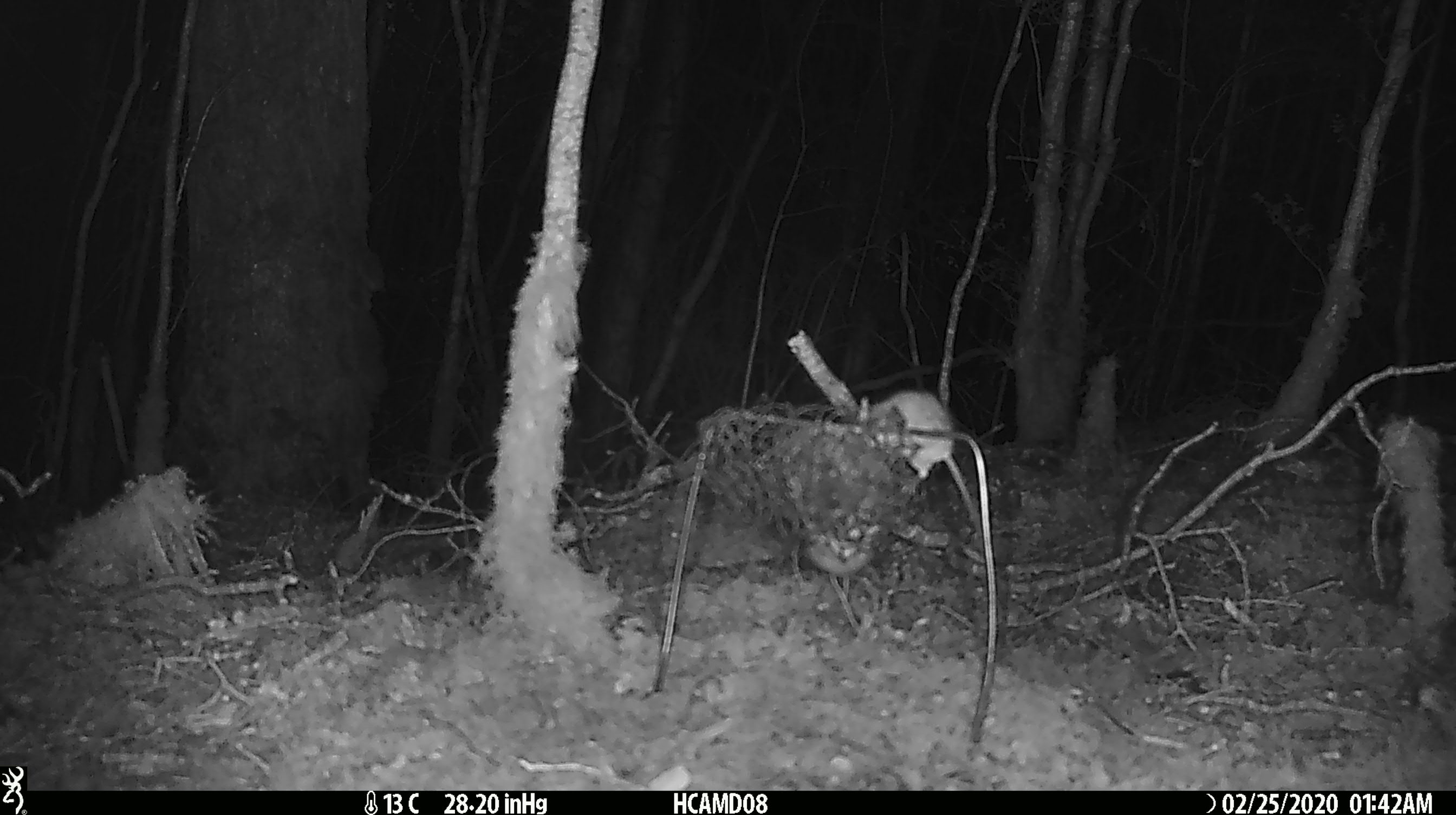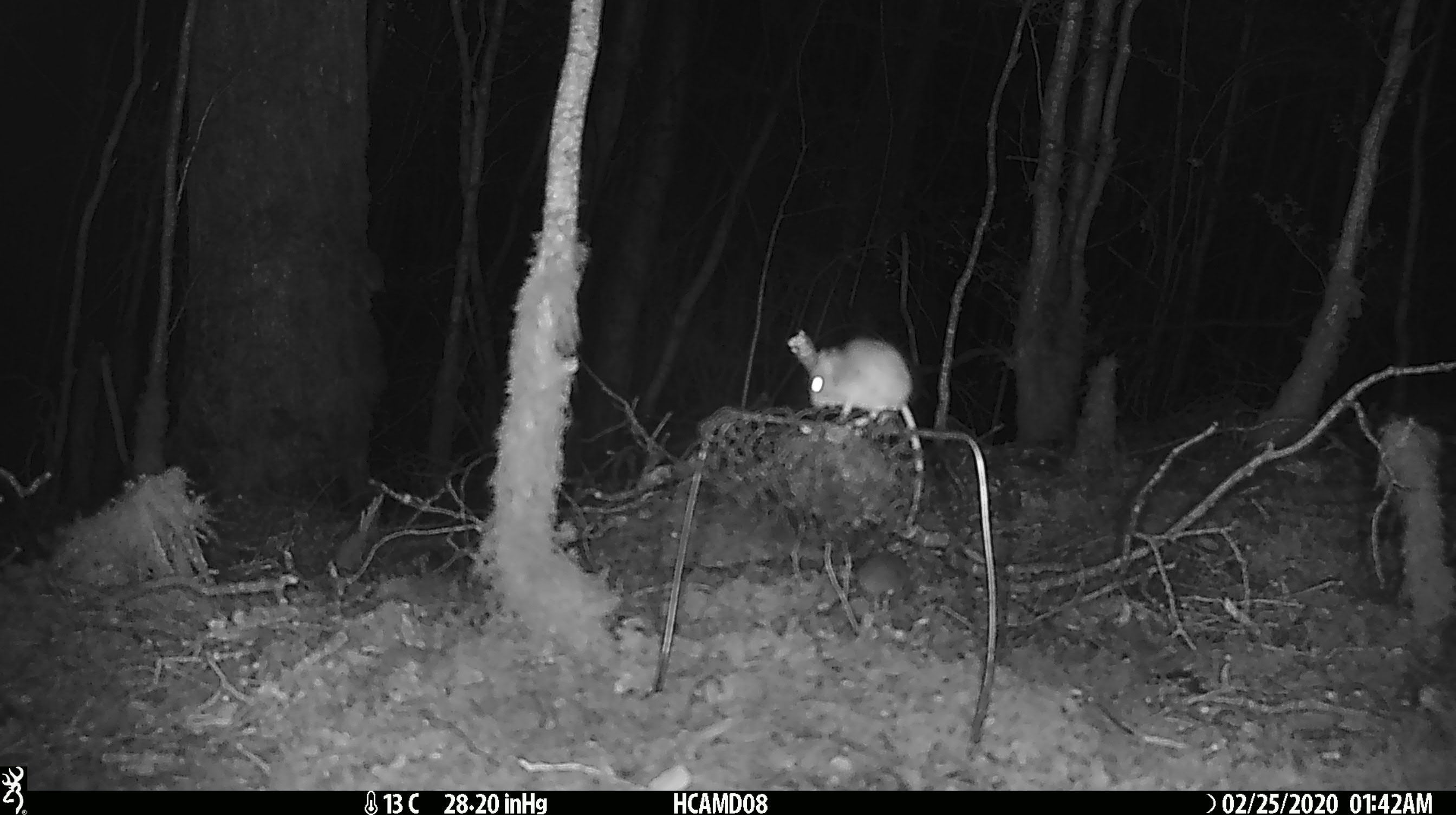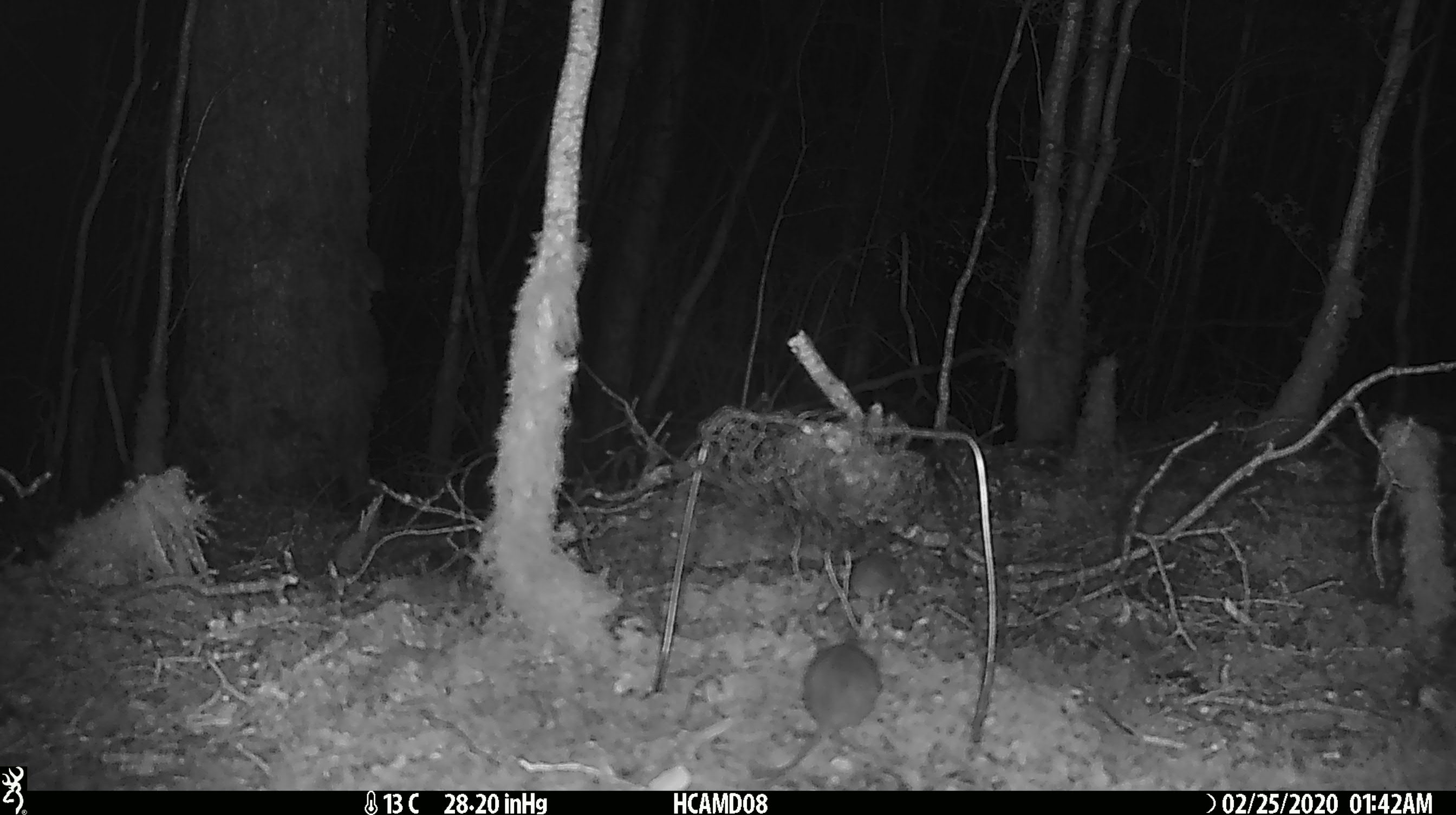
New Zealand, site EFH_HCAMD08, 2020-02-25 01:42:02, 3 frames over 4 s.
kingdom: Animalia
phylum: Chordata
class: Mammalia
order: Rodentia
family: Muridae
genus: Mus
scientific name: Mus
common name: mouse